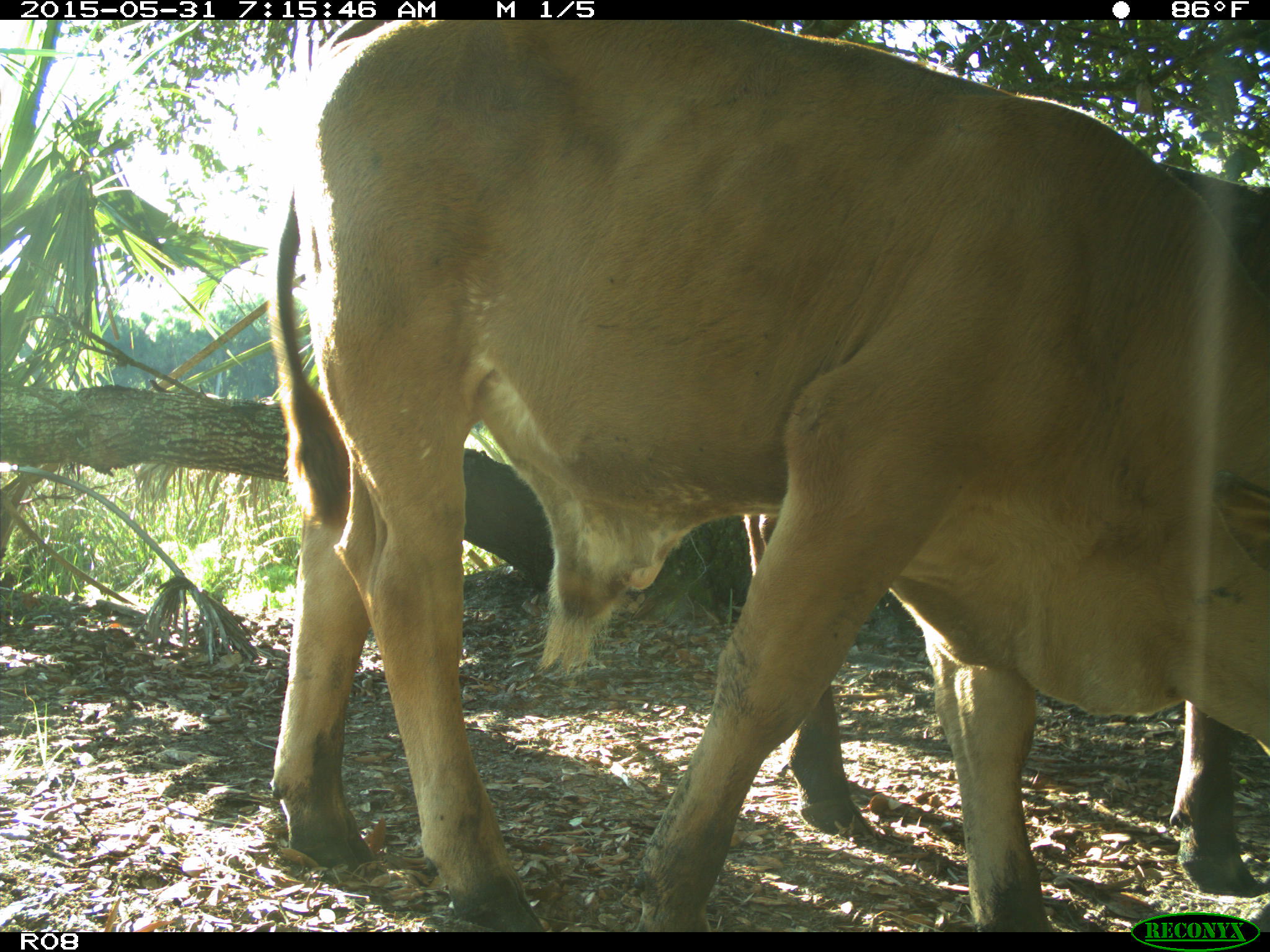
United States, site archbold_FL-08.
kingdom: Animalia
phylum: Chordata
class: Mammalia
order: Artiodactyla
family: Bovidae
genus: Bos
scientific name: Bos taurus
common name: domestic cow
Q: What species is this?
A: Bos taurus (domestic cow).